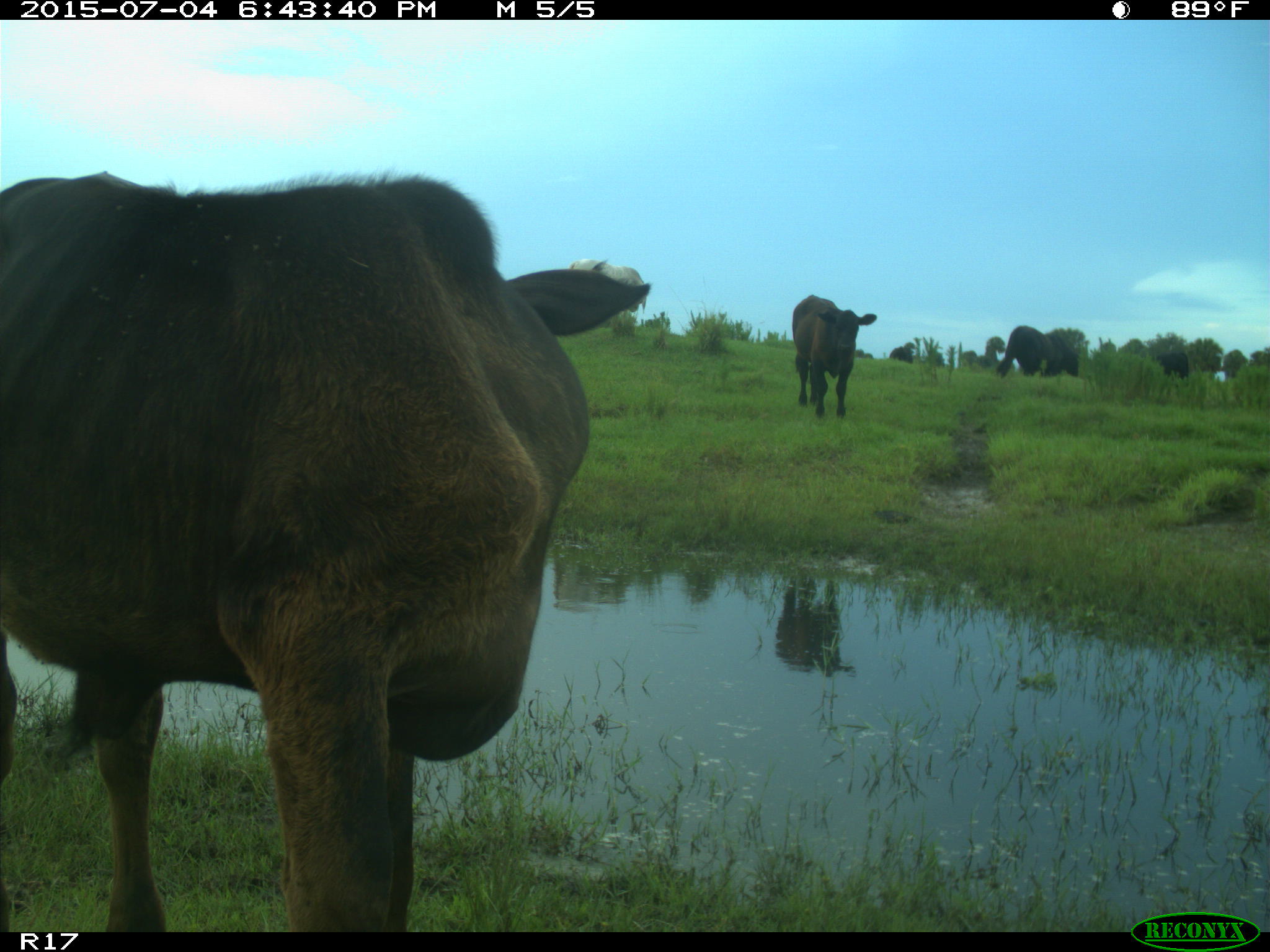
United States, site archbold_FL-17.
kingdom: Animalia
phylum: Chordata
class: Mammalia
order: Artiodactyla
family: Bovidae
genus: Bos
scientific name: Bos taurus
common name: domestic cow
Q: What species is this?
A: Bos taurus (domestic cow).